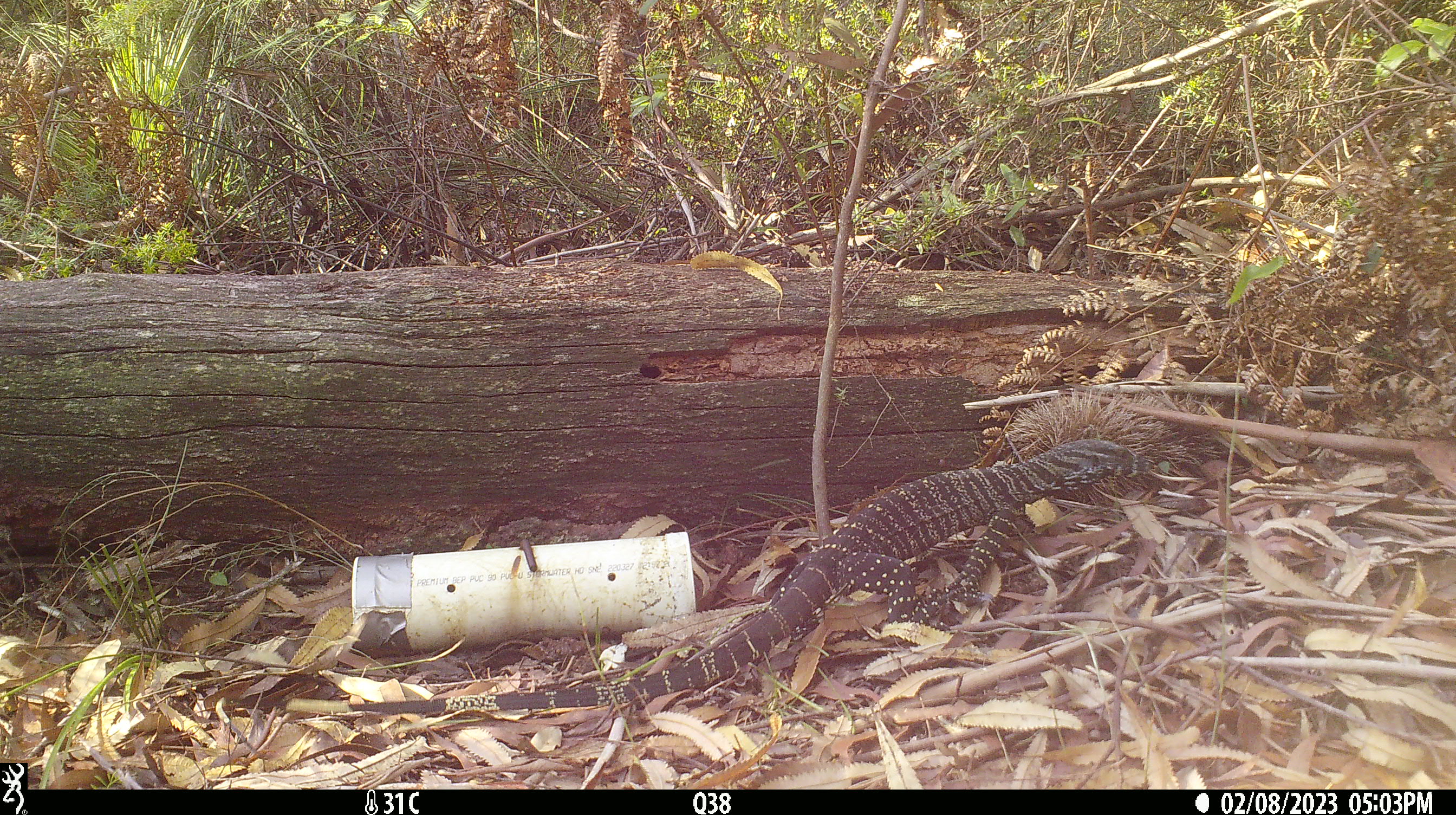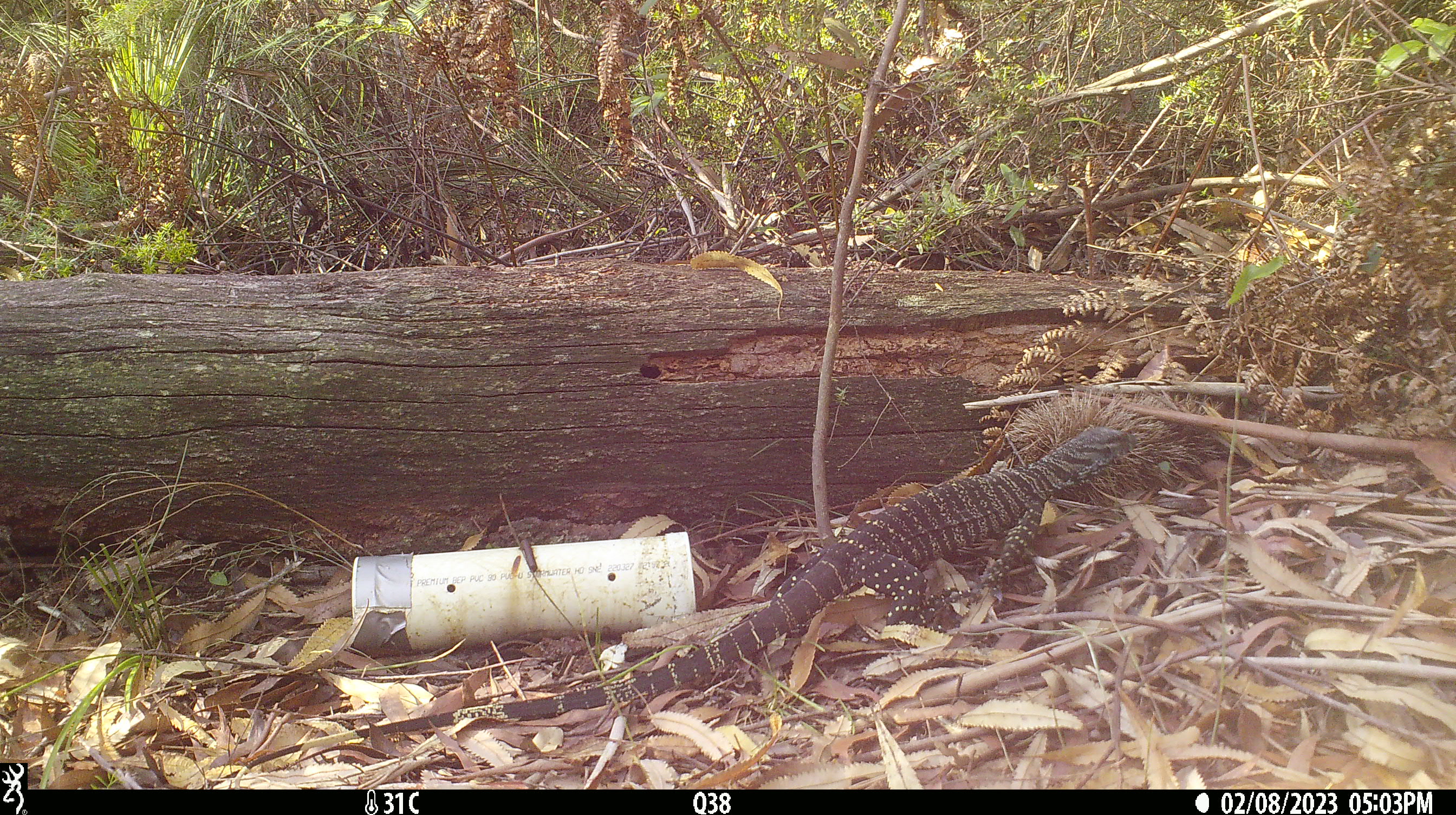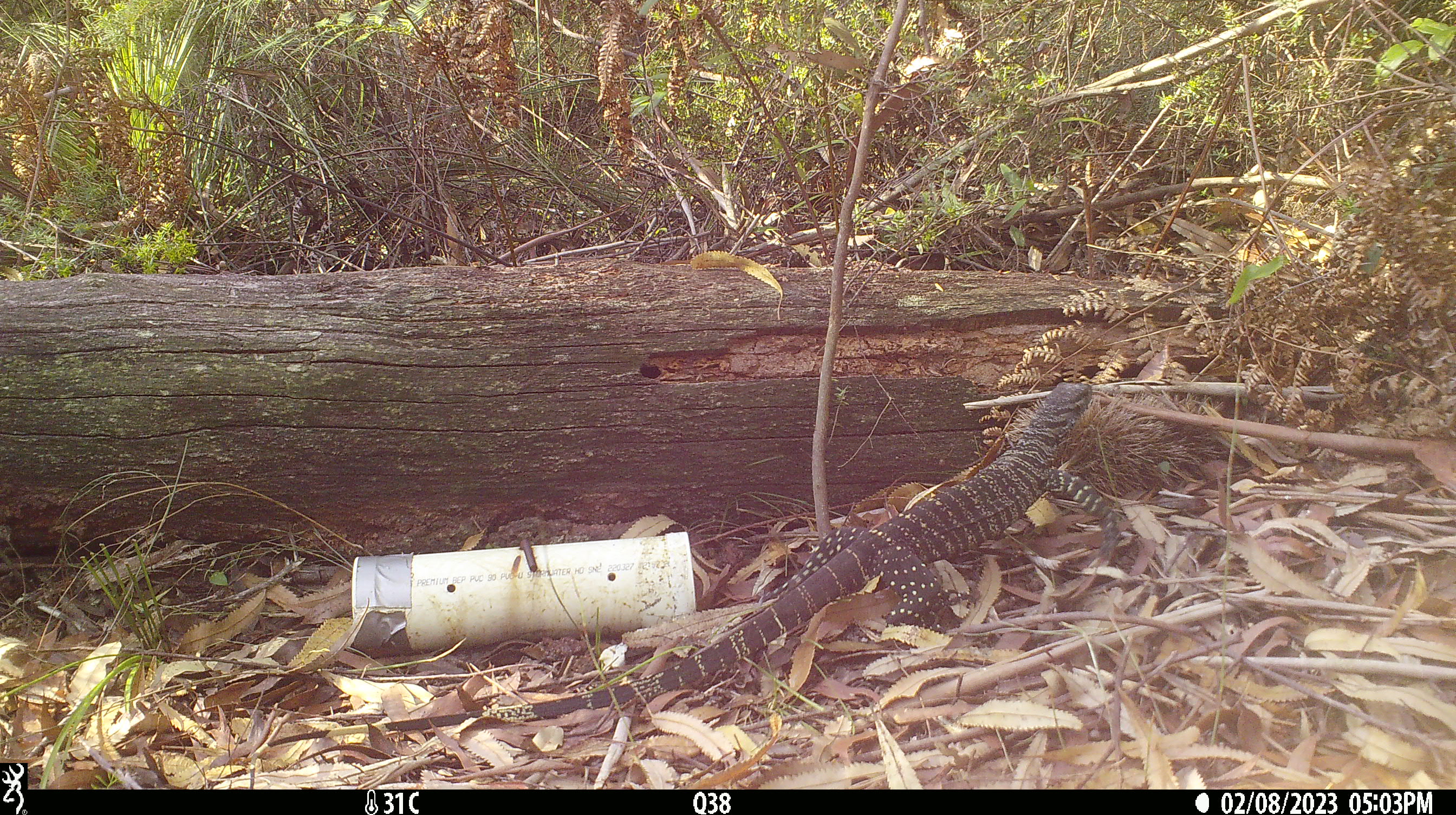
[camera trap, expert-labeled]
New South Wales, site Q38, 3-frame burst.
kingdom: Animalia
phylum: Chordata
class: Reptilia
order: Squamata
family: Varanidae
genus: Varanus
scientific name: Varanus varius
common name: lace monitor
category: goanna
Goanna (lace monitor) (Varanus varius).